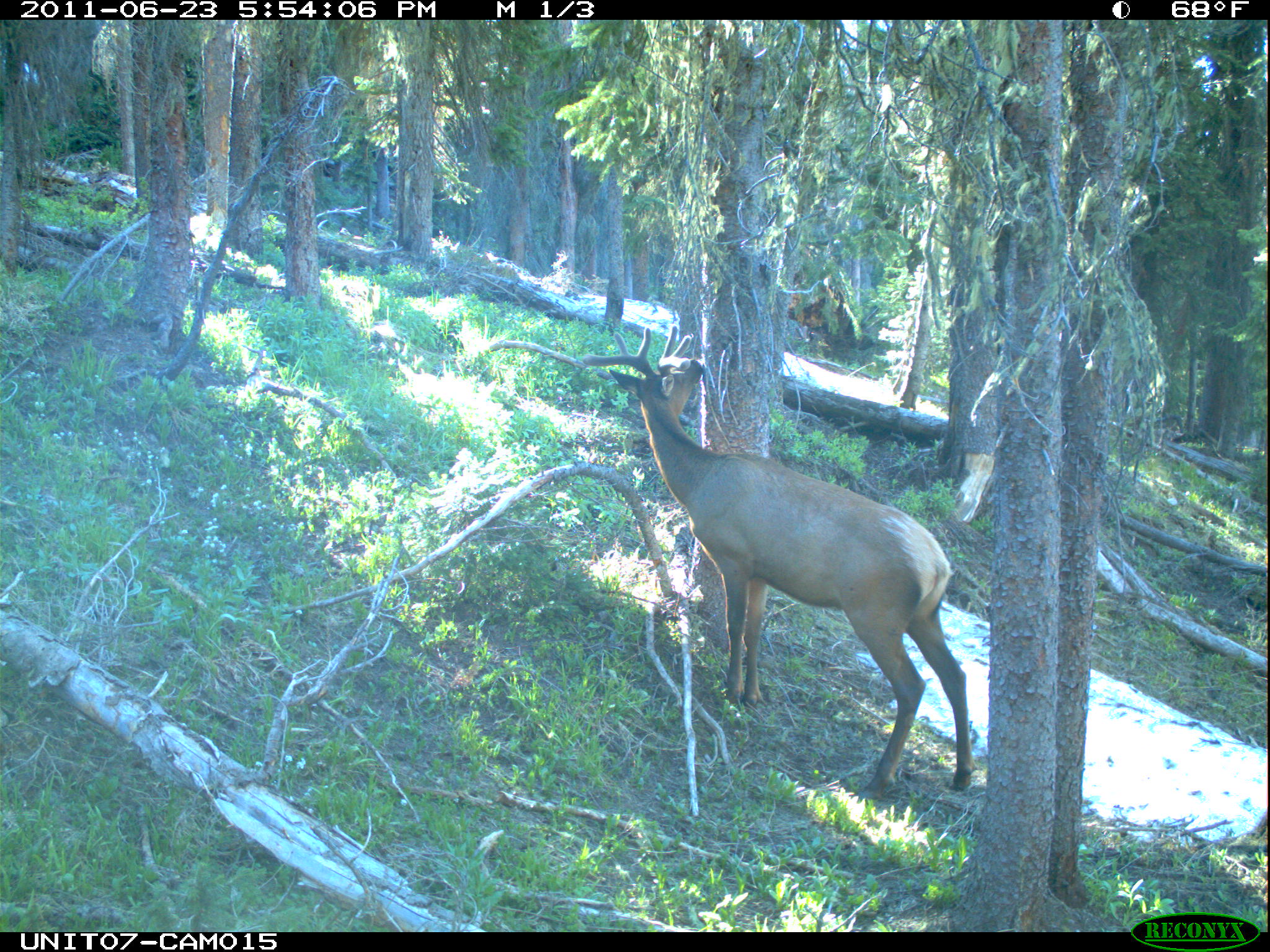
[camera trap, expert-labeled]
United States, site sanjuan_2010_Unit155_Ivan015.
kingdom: Animalia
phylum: Chordata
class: Mammalia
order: Artiodactyla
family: Cervidae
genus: Cervus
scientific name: Cervus elaphus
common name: red deer